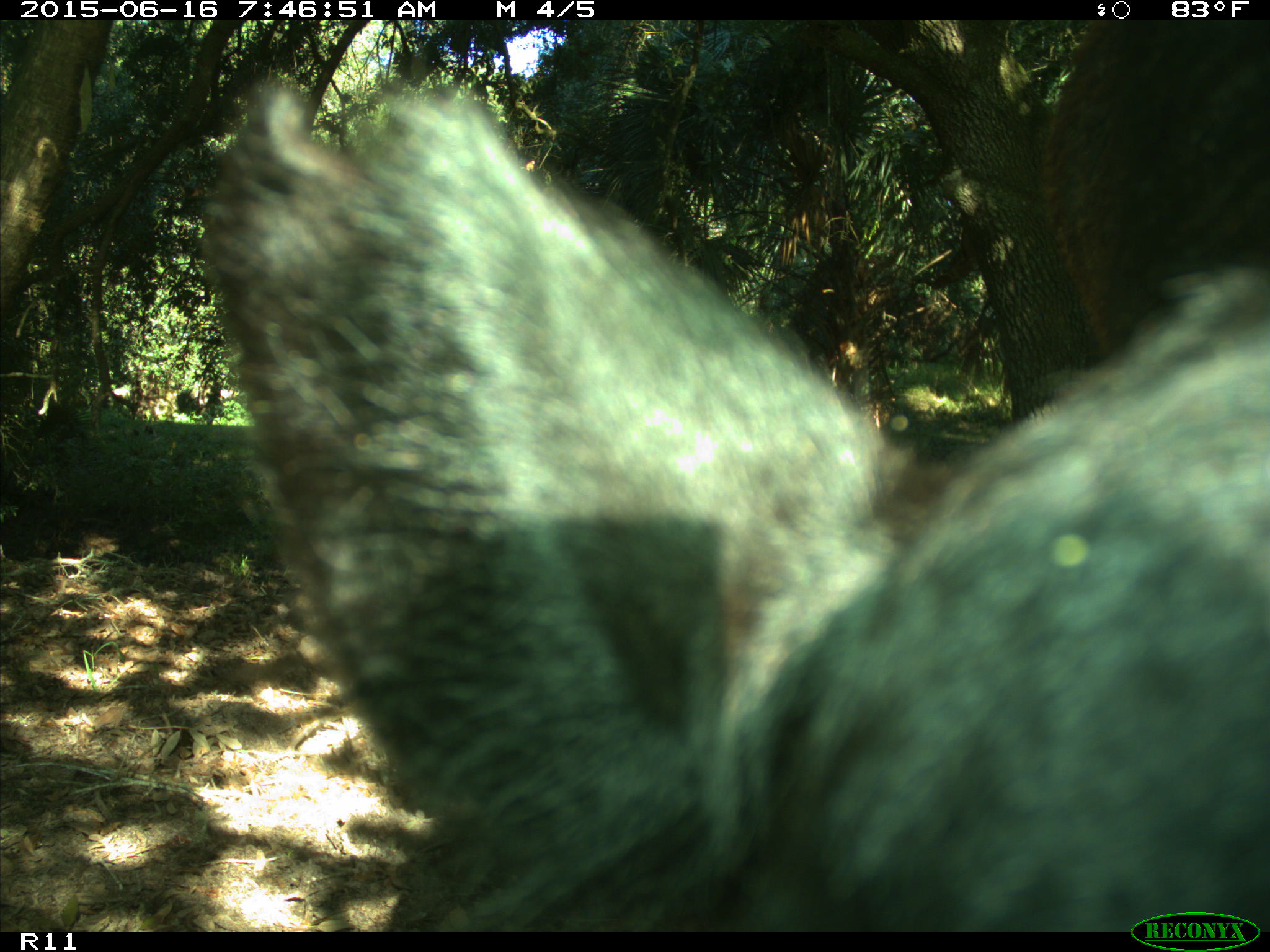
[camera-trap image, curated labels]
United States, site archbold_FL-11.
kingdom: Animalia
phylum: Chordata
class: Mammalia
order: Artiodactyla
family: Bovidae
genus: Bos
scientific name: Bos taurus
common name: domestic cow